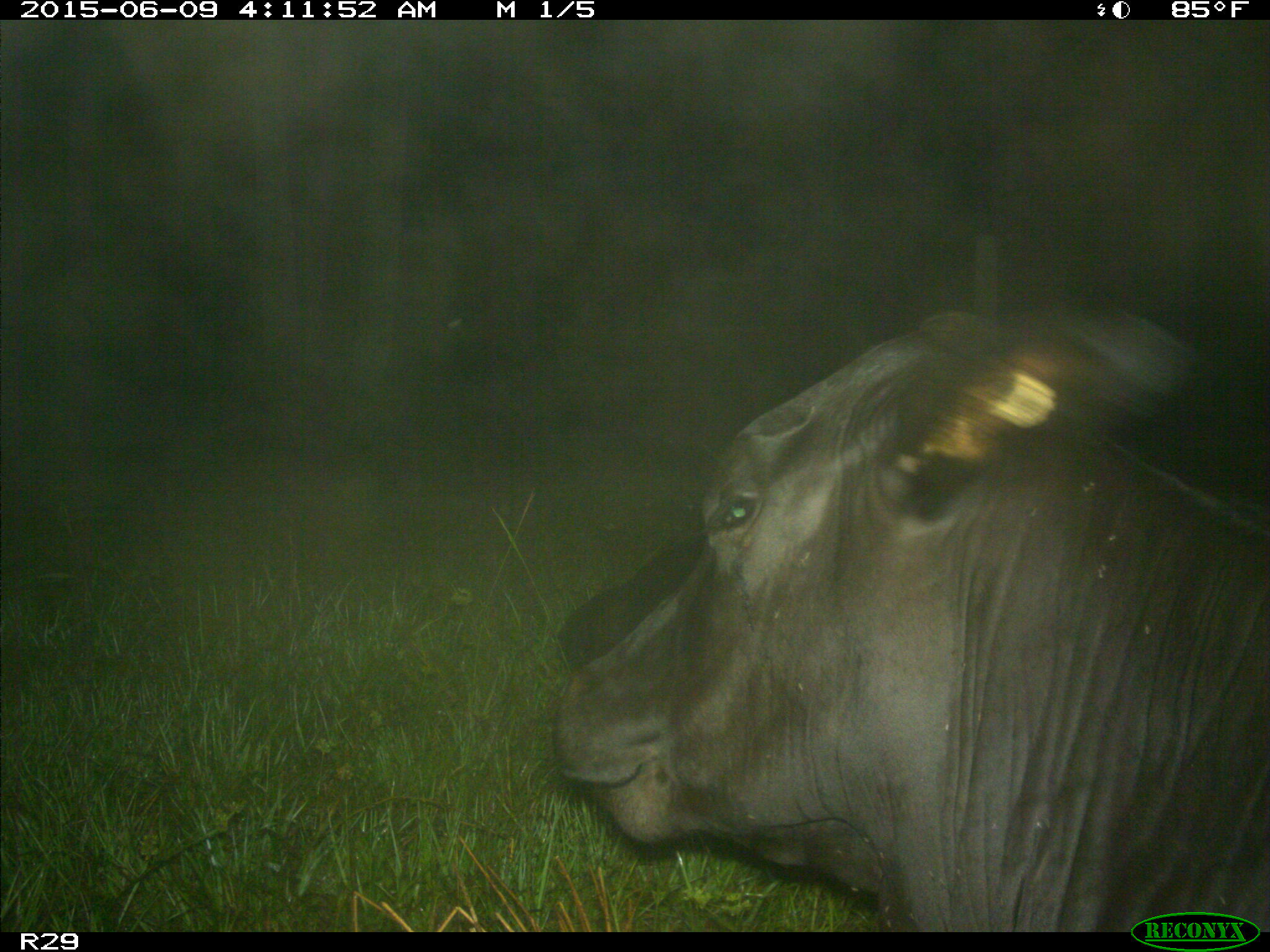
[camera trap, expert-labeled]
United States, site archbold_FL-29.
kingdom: Animalia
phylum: Chordata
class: Mammalia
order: Artiodactyla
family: Bovidae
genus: Bos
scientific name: Bos taurus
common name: domestic cow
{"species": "Bos taurus (domestic cow)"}